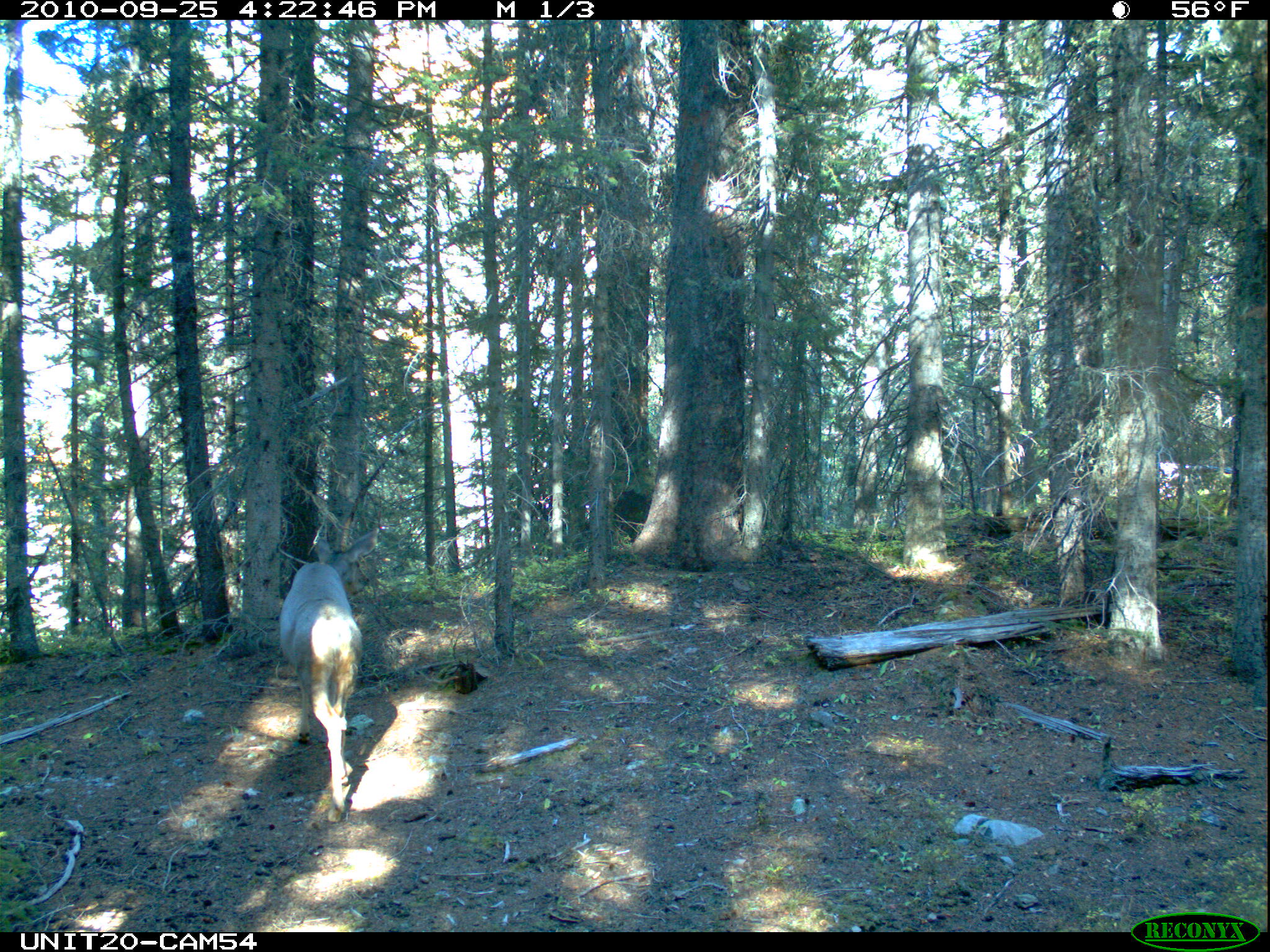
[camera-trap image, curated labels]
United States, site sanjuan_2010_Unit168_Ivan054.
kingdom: Animalia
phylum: Chordata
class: Mammalia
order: Artiodactyla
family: Cervidae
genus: Odocoileus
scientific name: Odocoileus hemionus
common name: mule deer